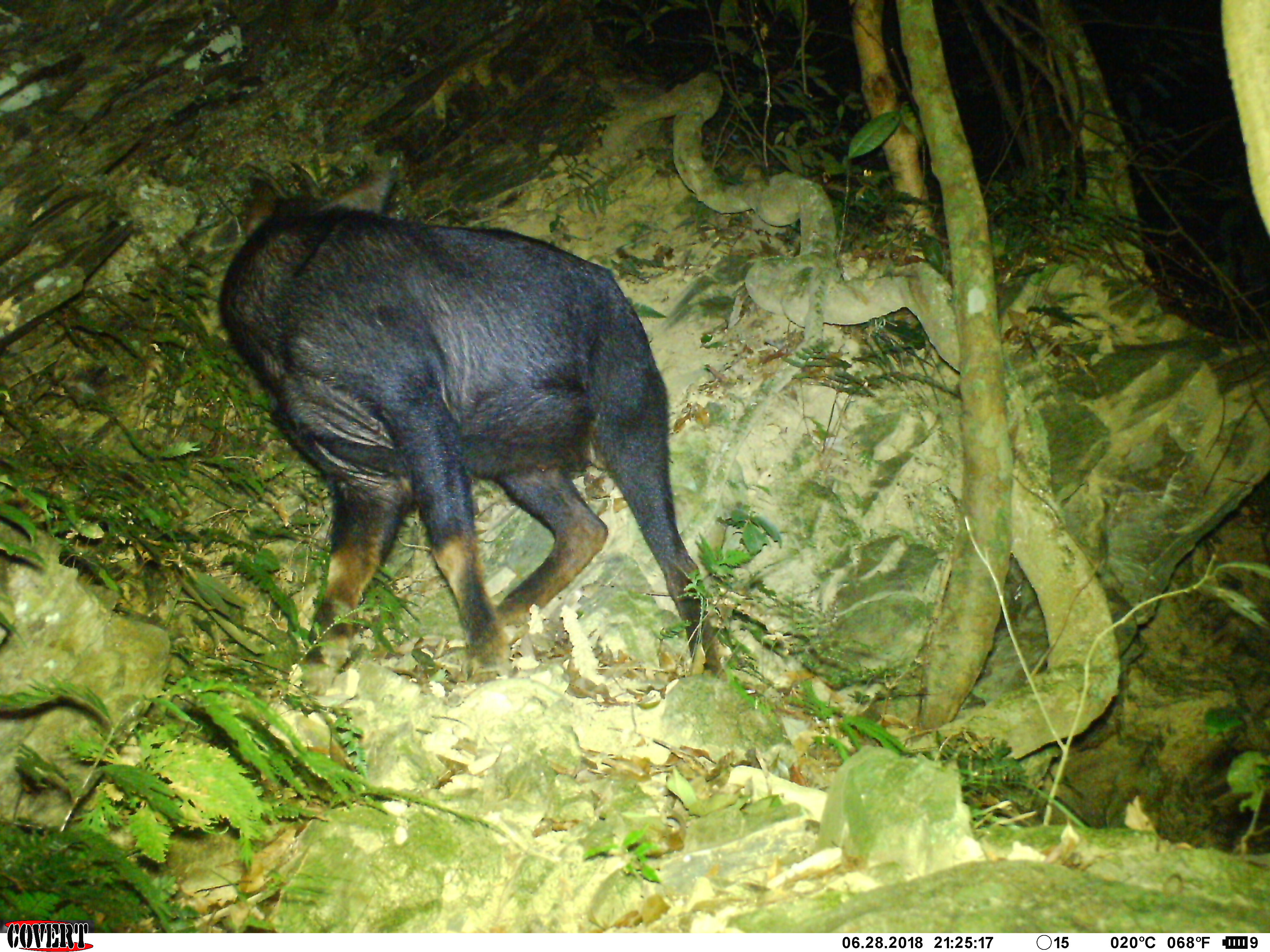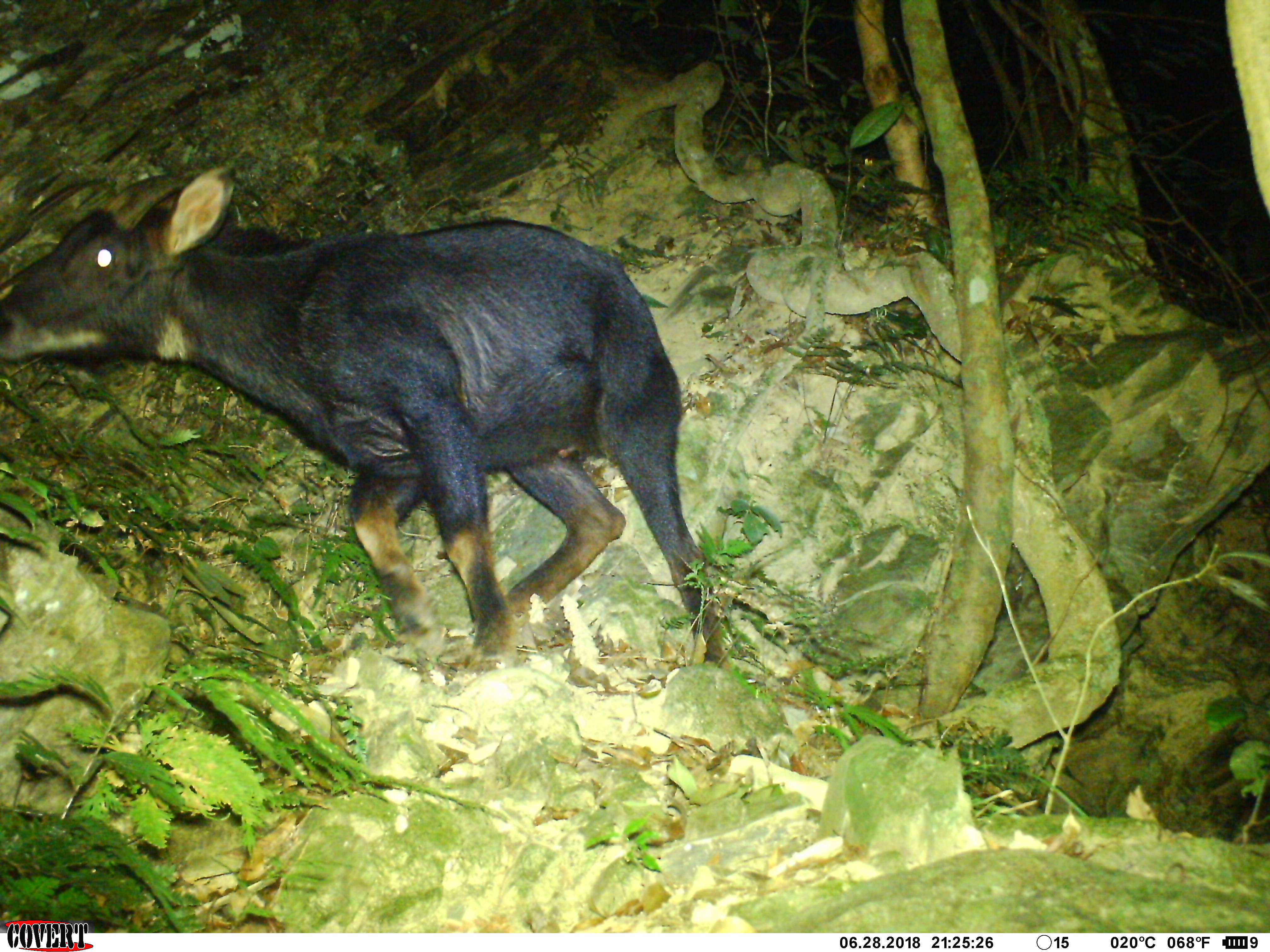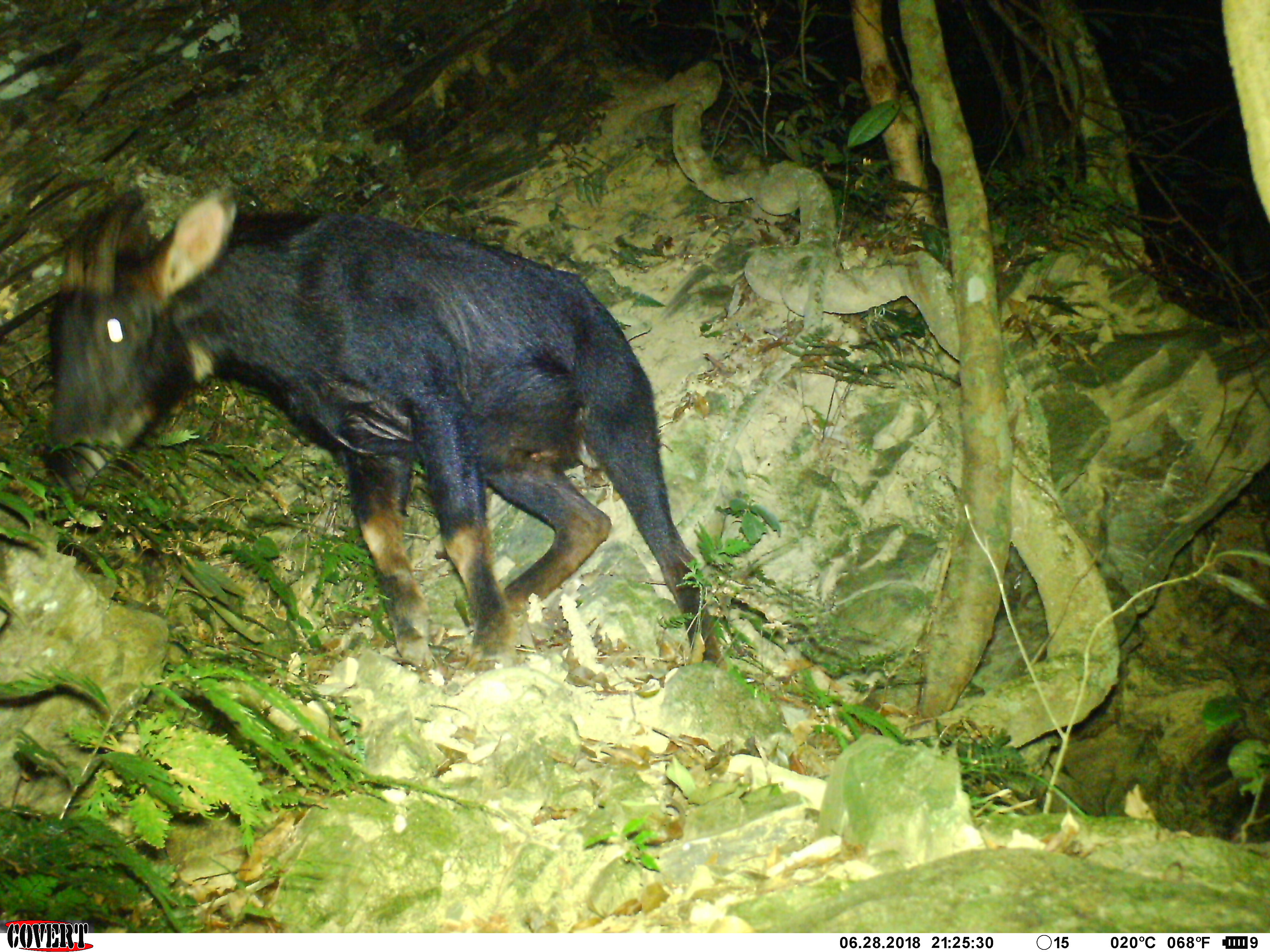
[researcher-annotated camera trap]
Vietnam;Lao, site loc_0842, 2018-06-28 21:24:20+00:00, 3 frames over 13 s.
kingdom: Animalia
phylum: Chordata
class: Mammalia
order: Artiodactyla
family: Bovidae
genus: Capricornis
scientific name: Capricornis sumatraensis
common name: chinese serow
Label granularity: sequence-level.